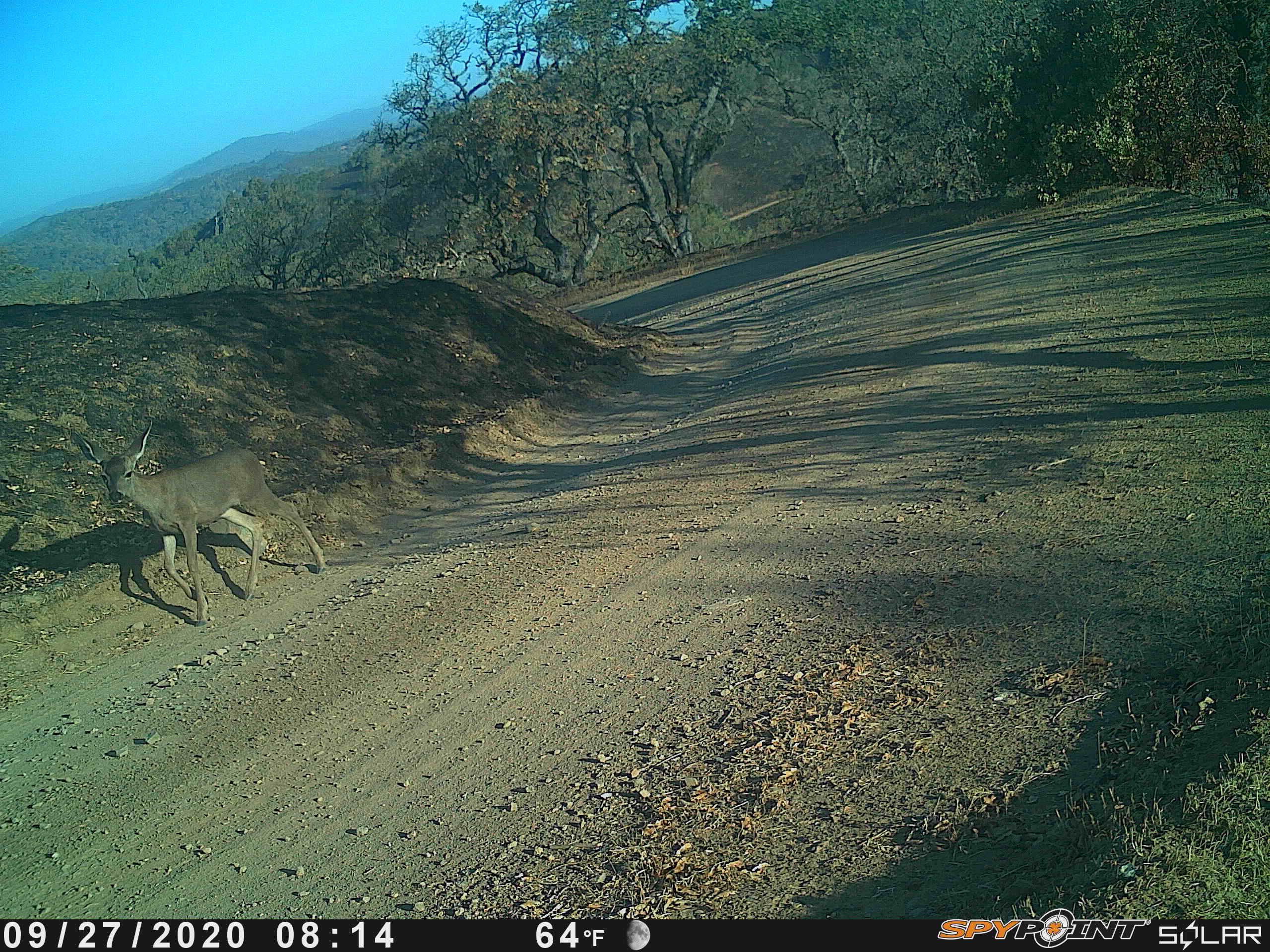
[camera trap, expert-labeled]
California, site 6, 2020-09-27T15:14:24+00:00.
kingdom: Animalia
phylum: Chordata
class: Mammalia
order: Artiodactyla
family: Cervidae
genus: Odocoileus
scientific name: Odocoileus hemionus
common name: mule deer